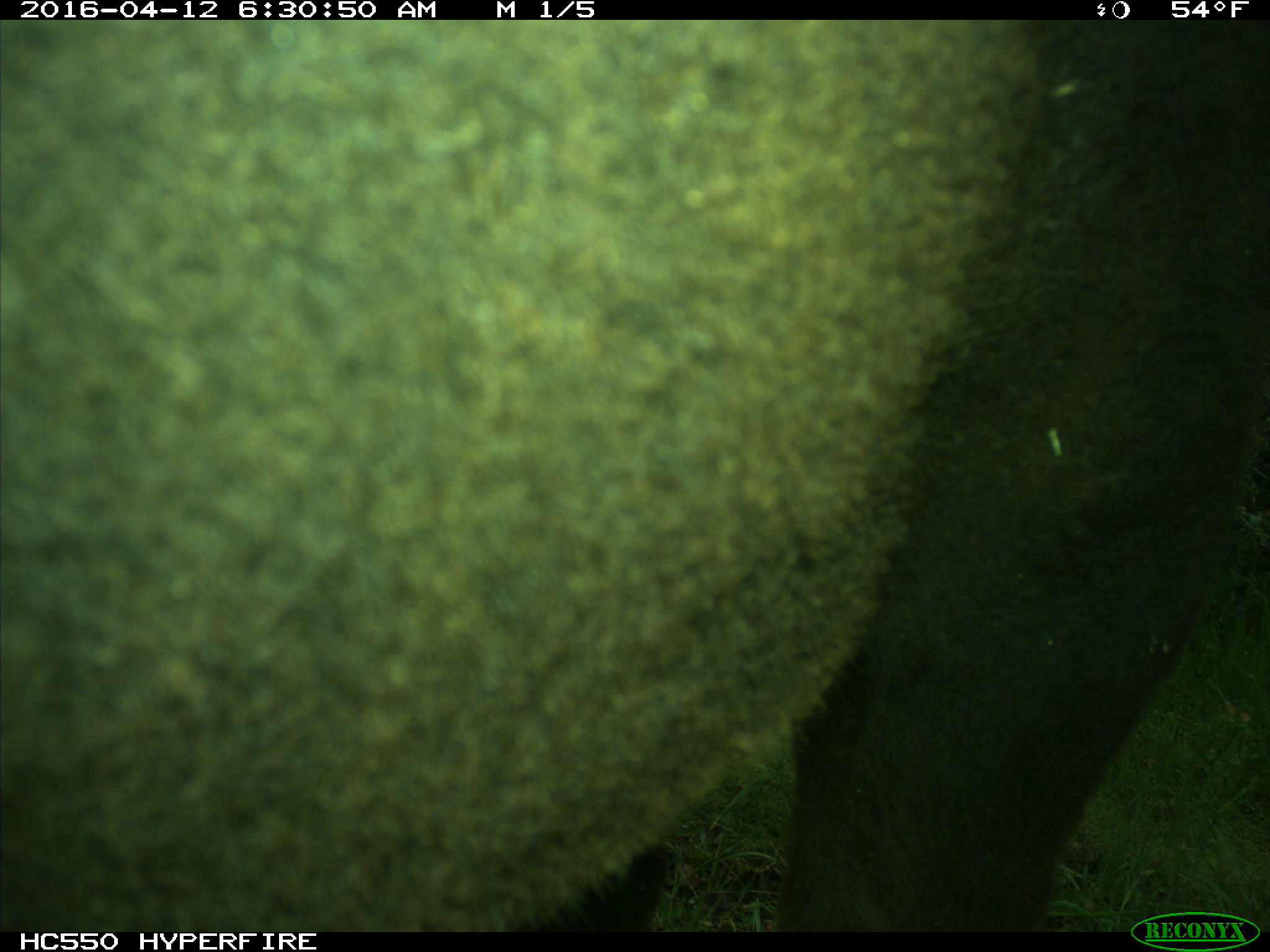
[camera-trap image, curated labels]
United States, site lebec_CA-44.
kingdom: Animalia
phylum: Chordata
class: Mammalia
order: Artiodactyla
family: Bovidae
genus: Bos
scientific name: Bos taurus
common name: domestic cow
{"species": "Bos taurus (domestic cow)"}